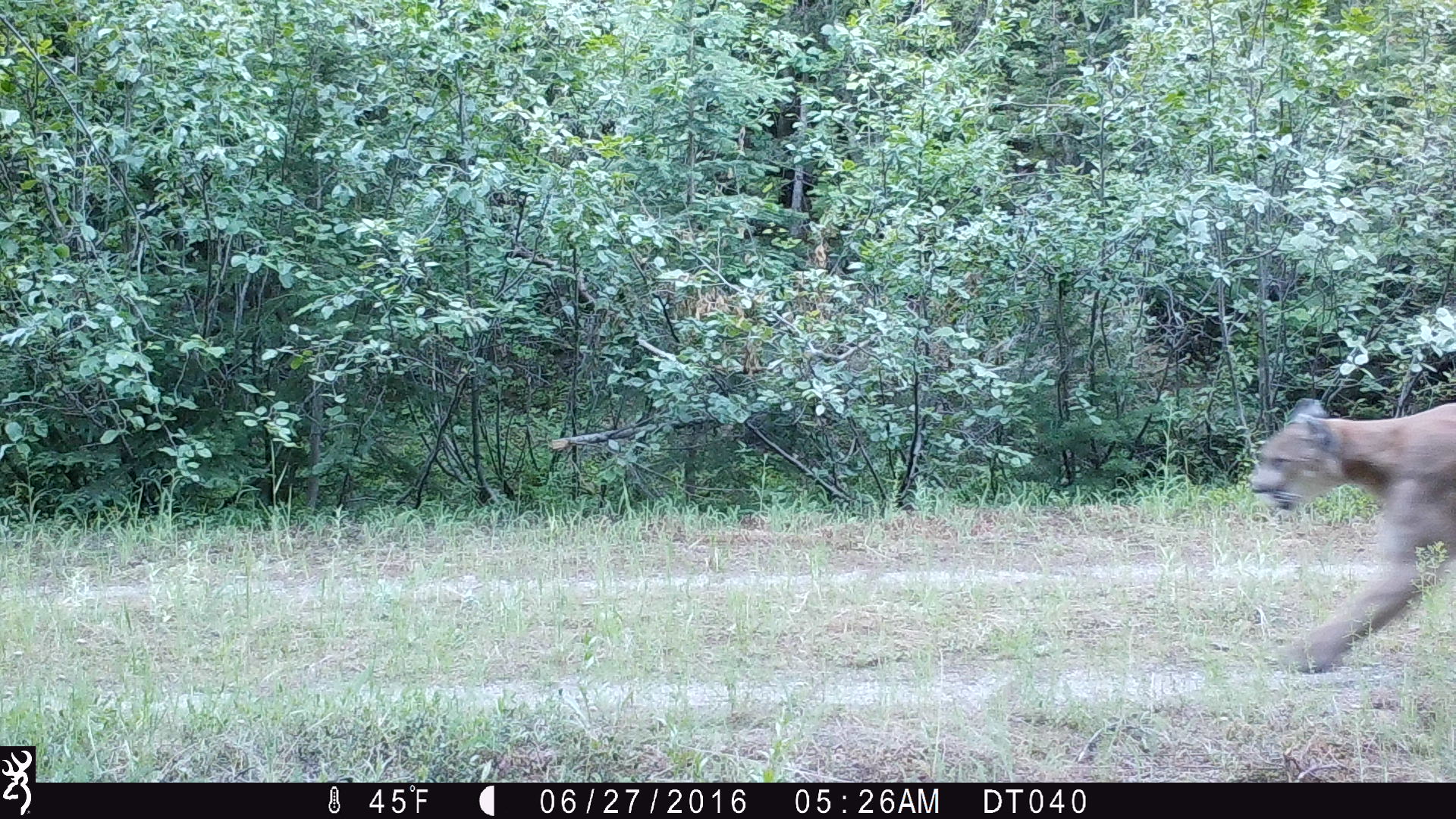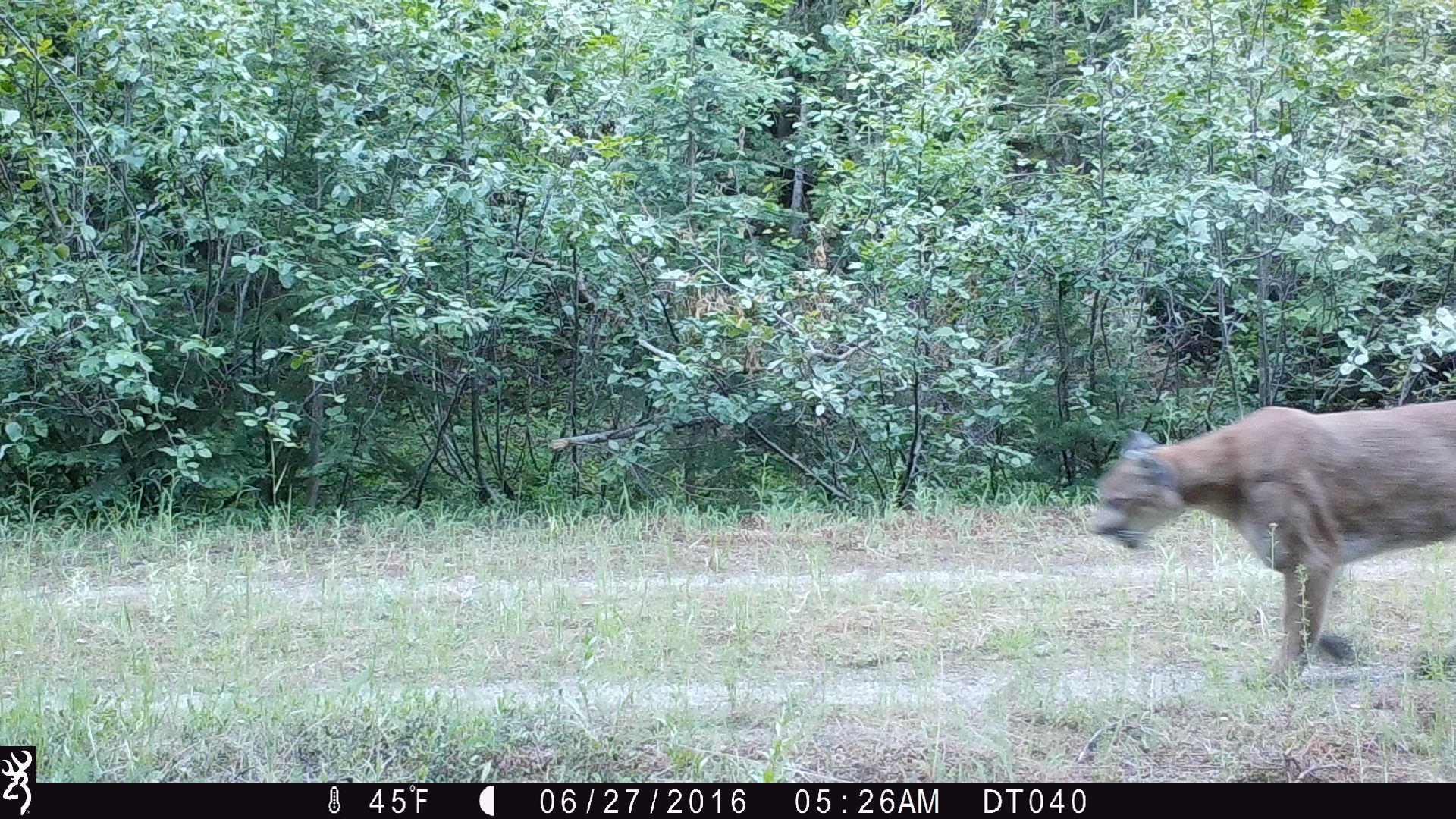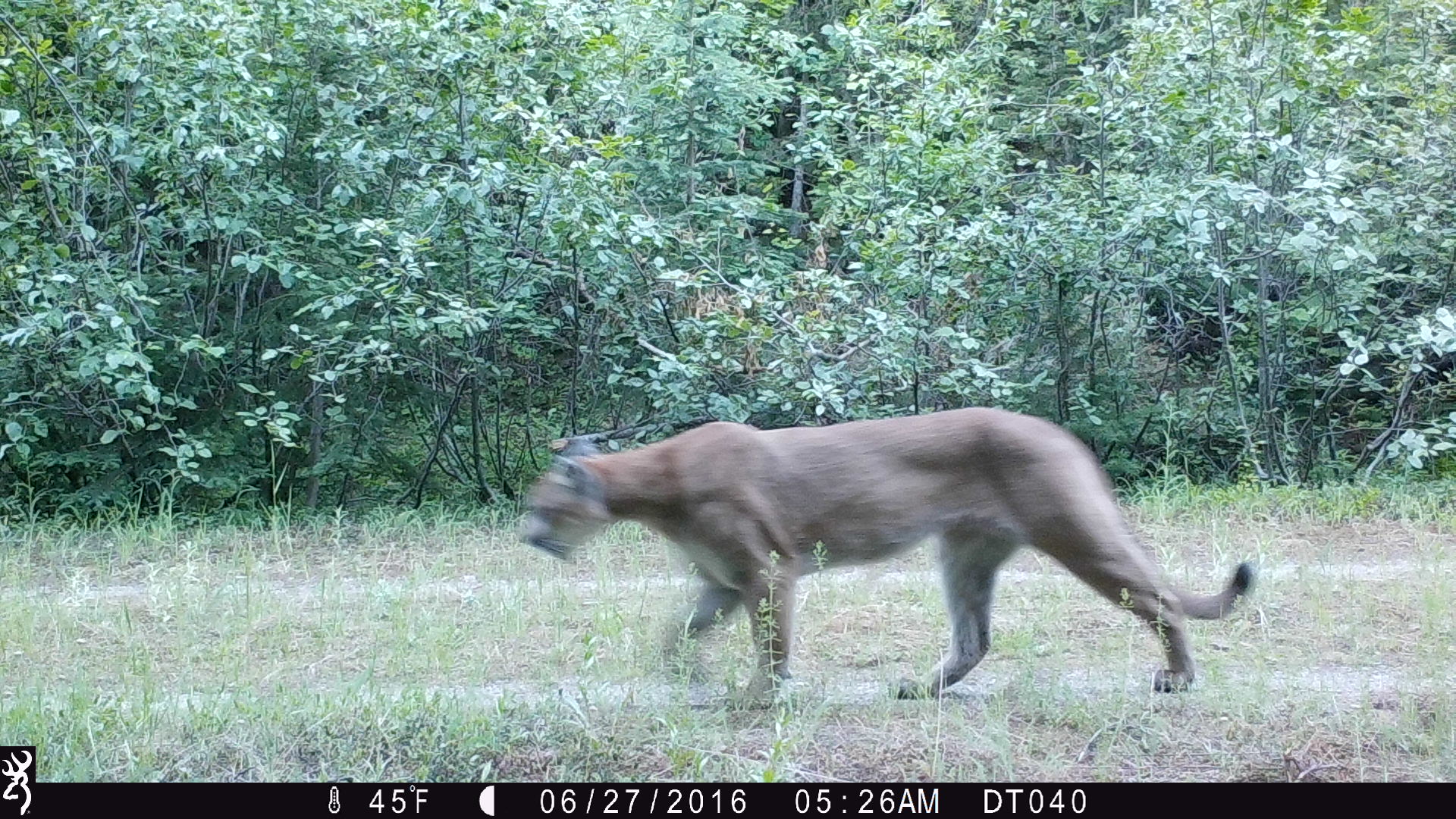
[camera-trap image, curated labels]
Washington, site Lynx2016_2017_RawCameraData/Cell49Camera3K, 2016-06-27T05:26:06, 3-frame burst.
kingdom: Animalia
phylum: Chordata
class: Mammalia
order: Carnivora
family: Felidae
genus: Puma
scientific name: Puma concolor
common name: mountain lion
Puma concolor (mountain lion). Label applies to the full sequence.